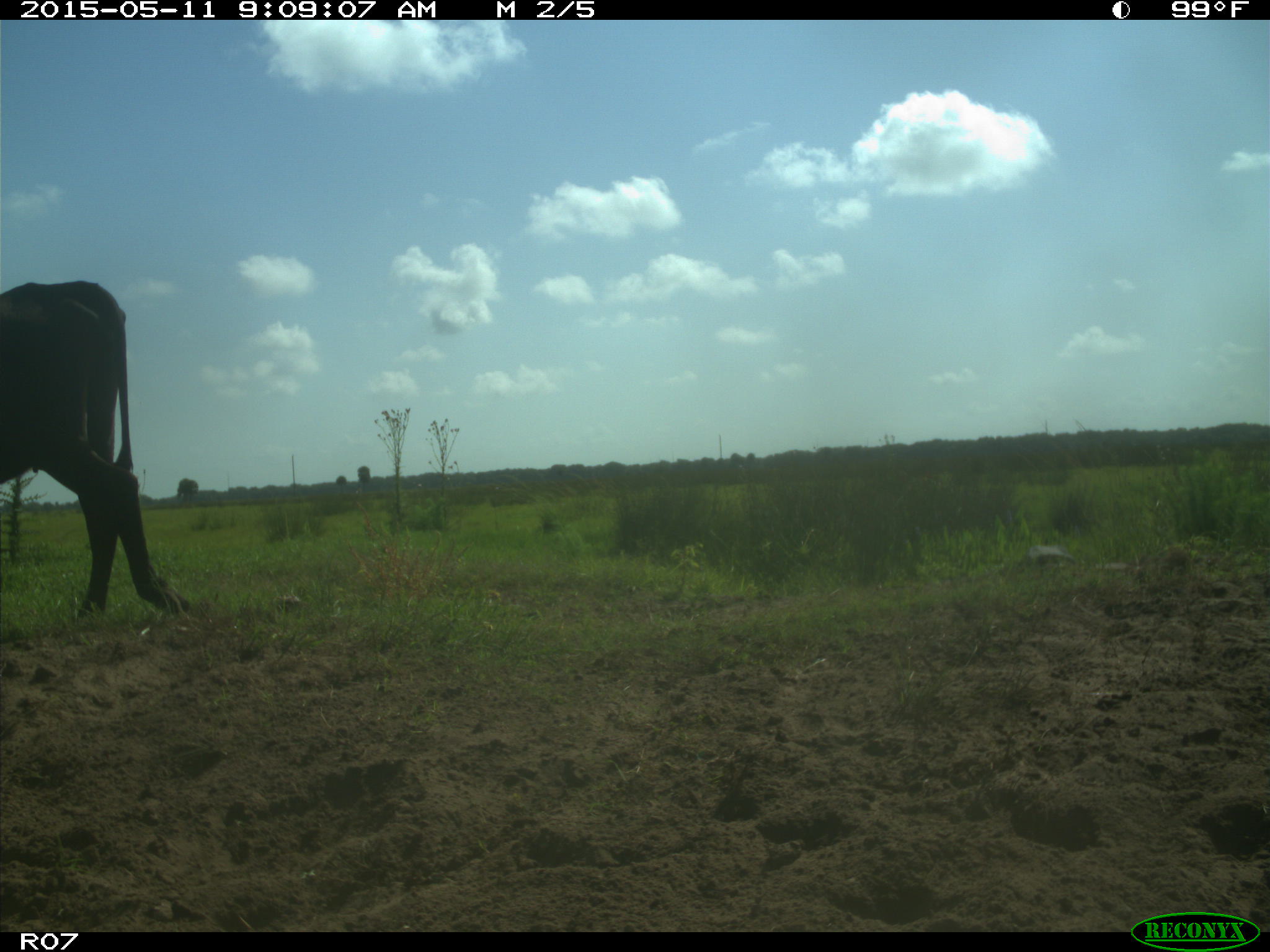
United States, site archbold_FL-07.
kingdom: Animalia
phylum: Chordata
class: Mammalia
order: Artiodactyla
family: Bovidae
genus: Bos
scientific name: Bos taurus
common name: domestic cow